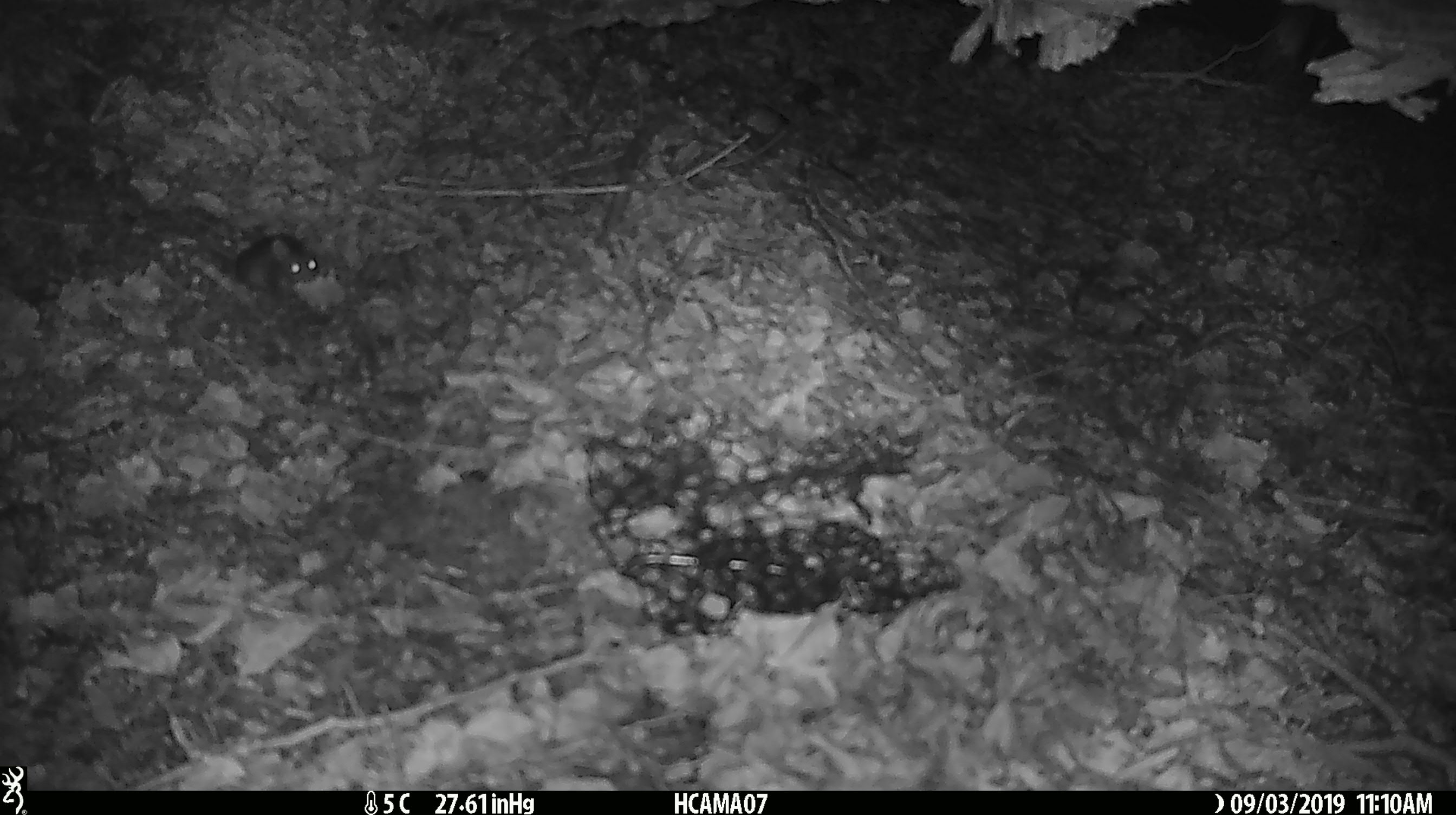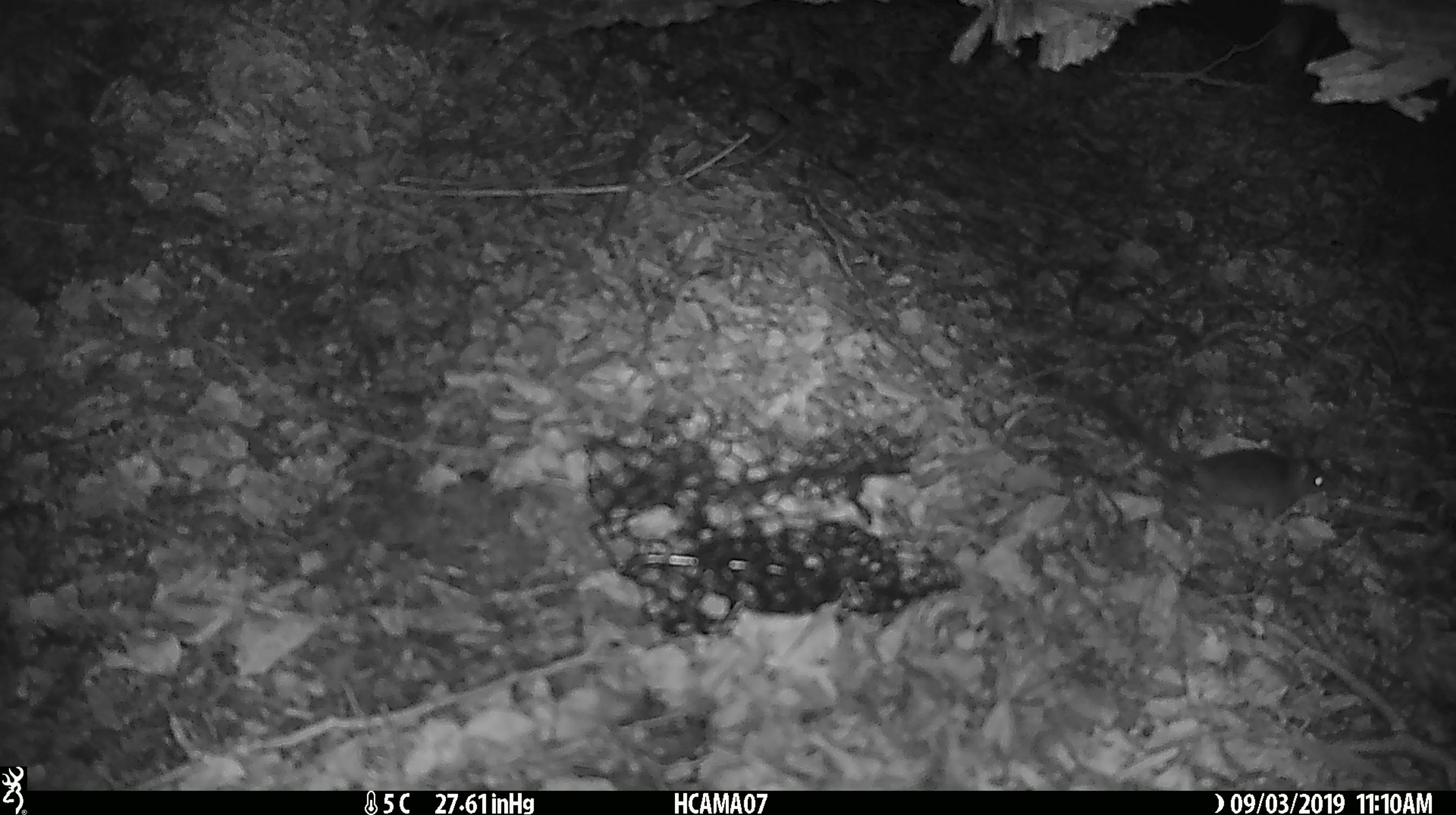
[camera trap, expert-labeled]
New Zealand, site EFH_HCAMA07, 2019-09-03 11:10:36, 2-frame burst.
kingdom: Animalia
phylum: Chordata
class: Mammalia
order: Rodentia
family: Muridae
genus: Mus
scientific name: Mus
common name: mouse